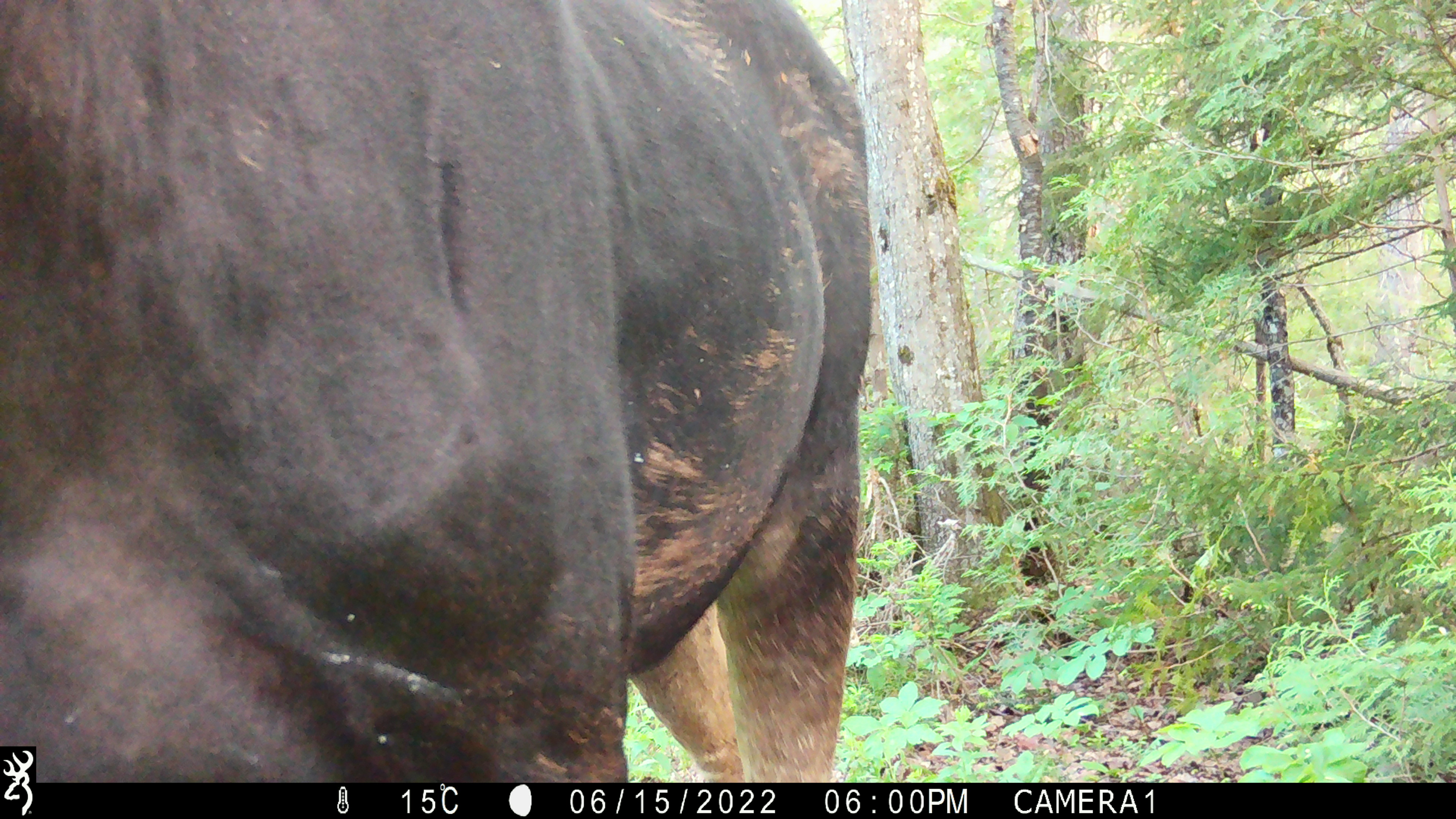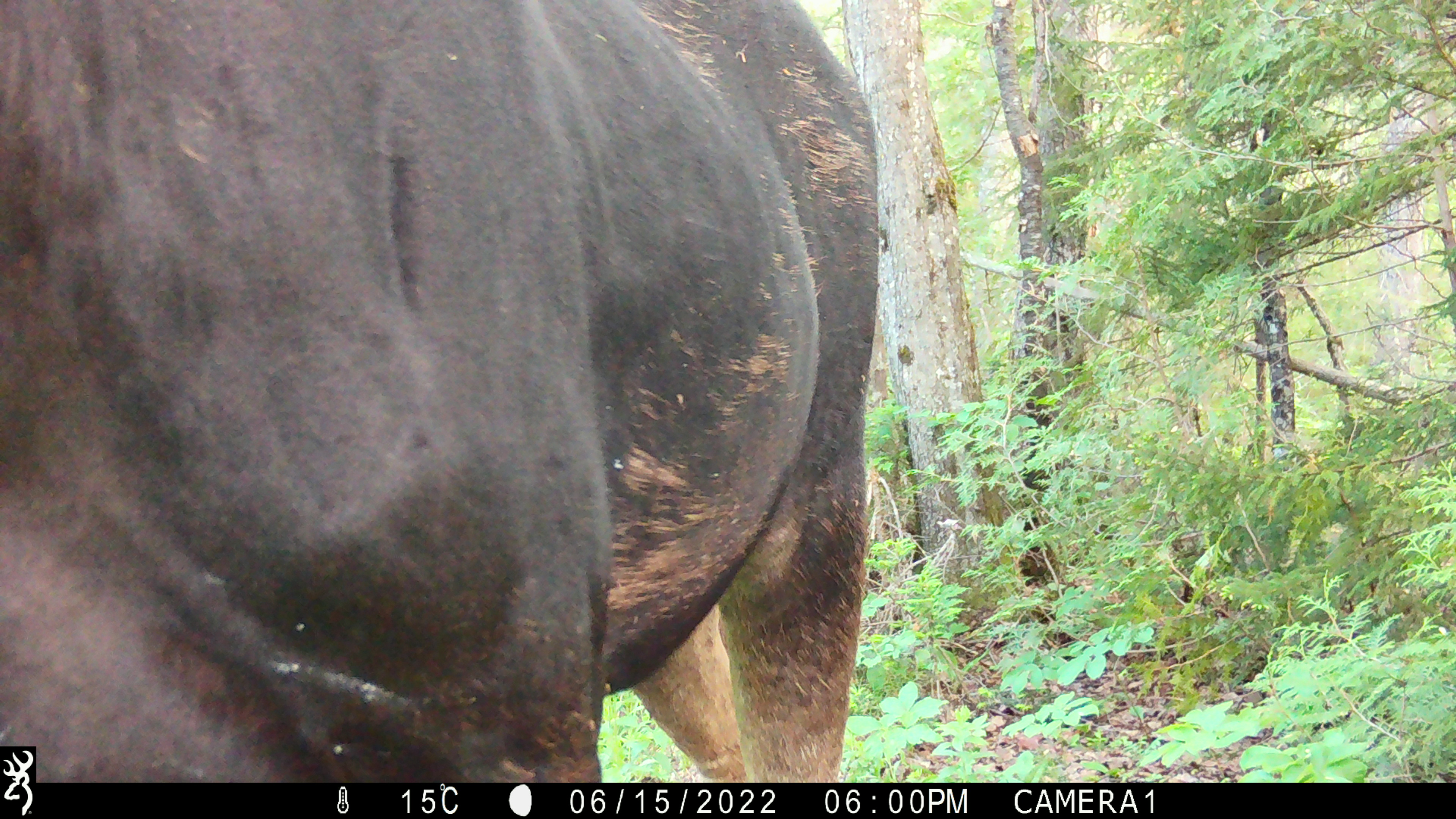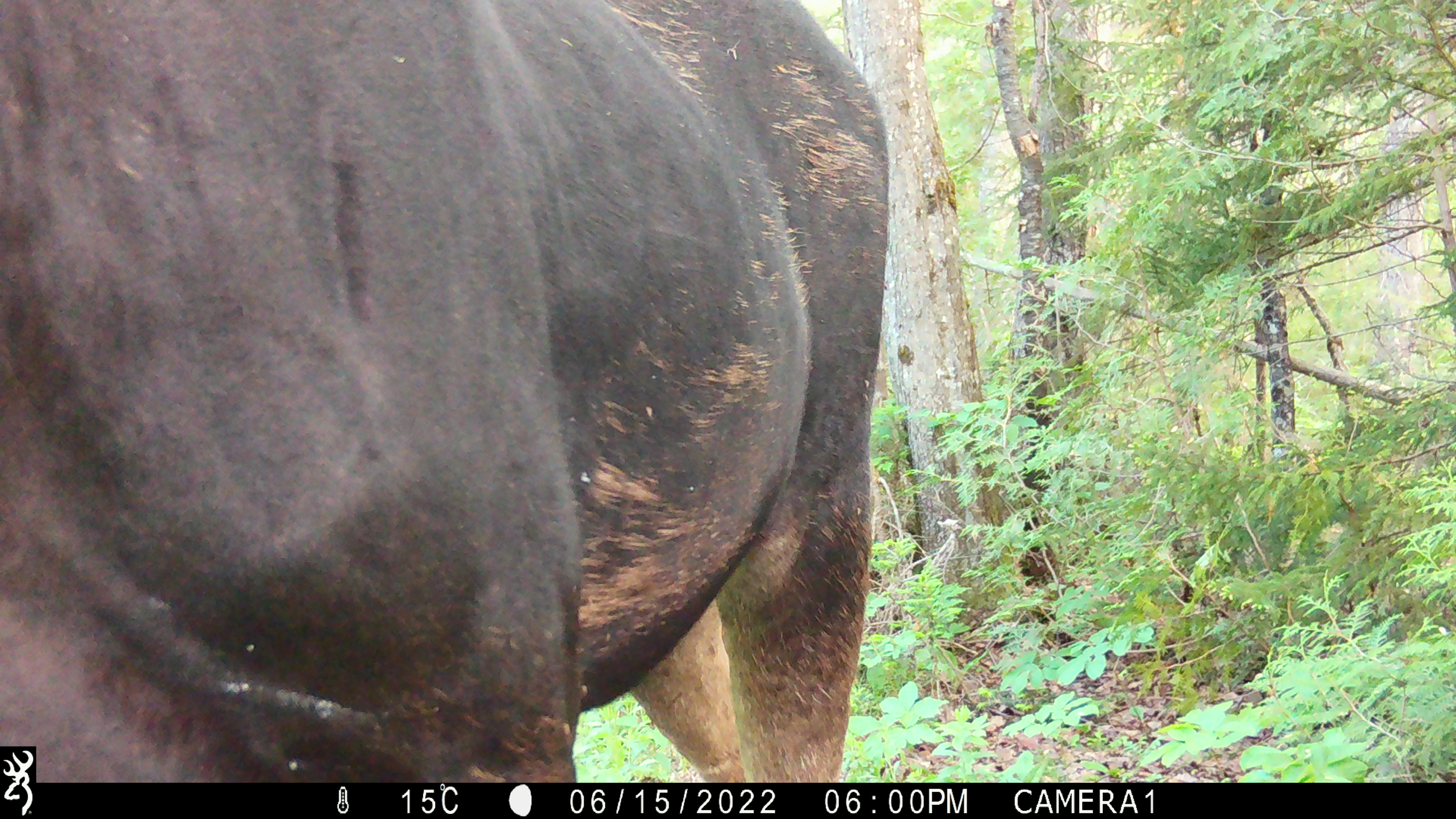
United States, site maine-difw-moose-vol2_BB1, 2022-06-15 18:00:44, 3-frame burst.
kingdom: Animalia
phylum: Chordata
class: Mammalia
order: Artiodactyla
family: Cervidae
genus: Alces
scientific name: Alces alces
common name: moose